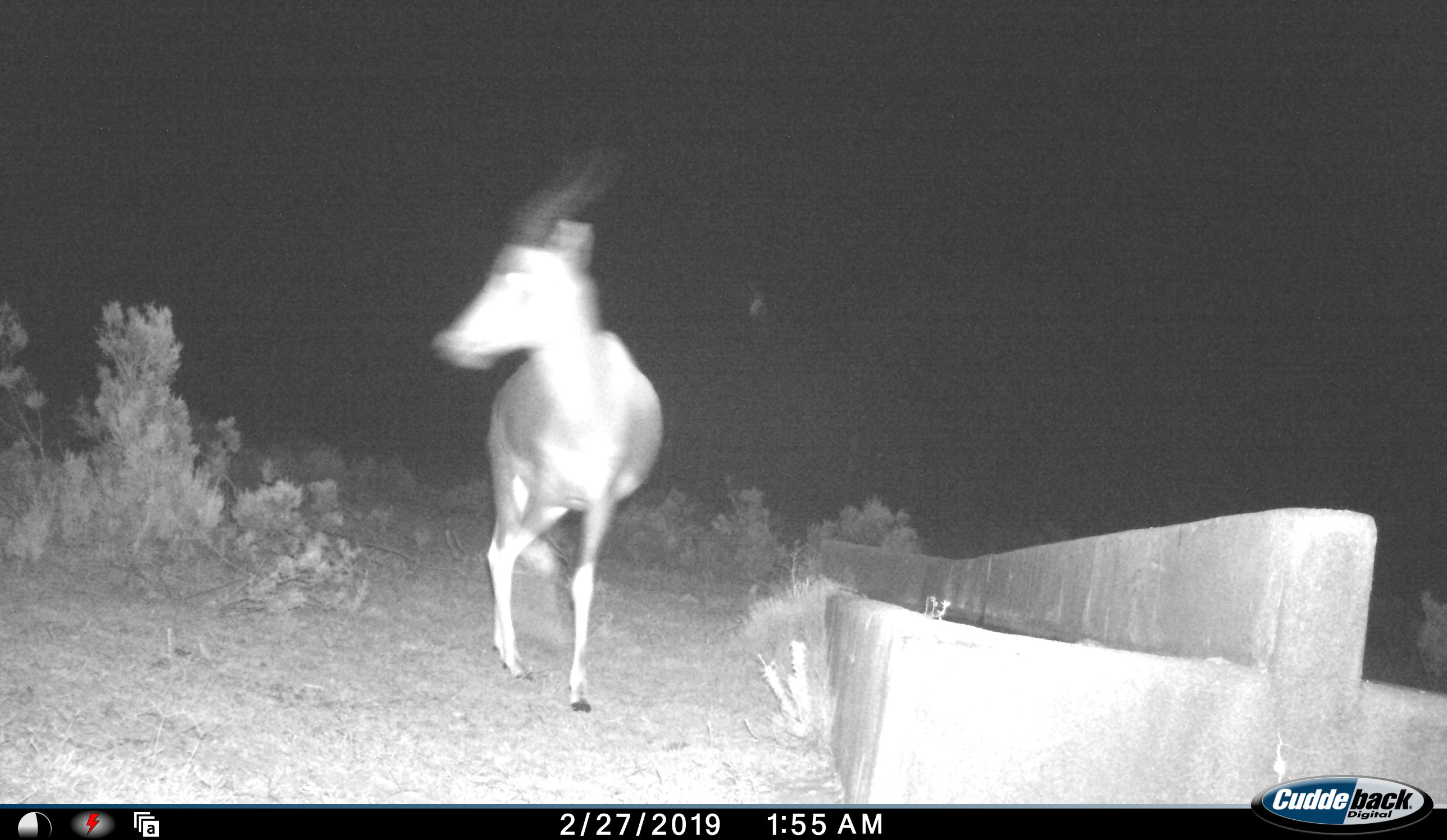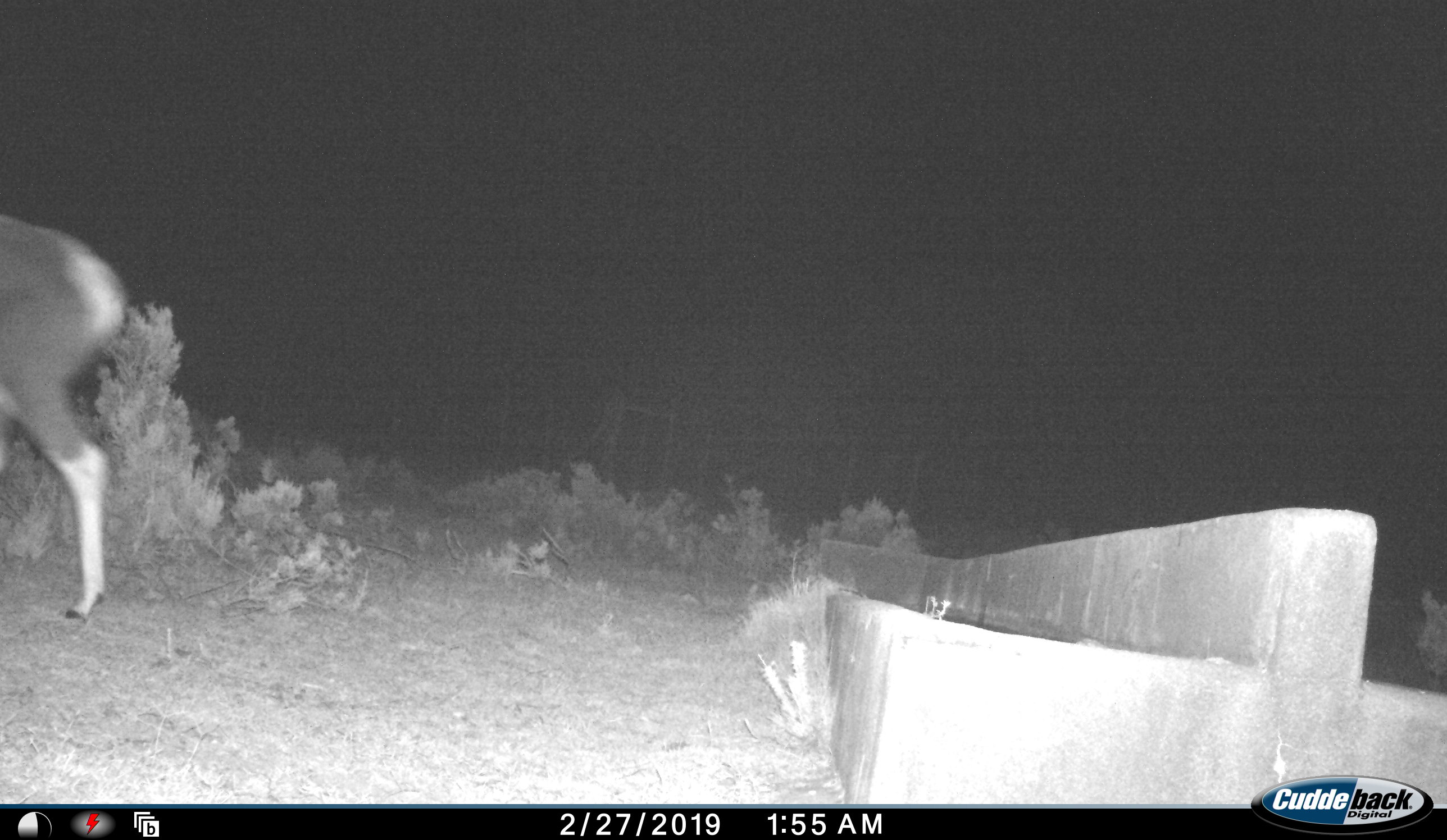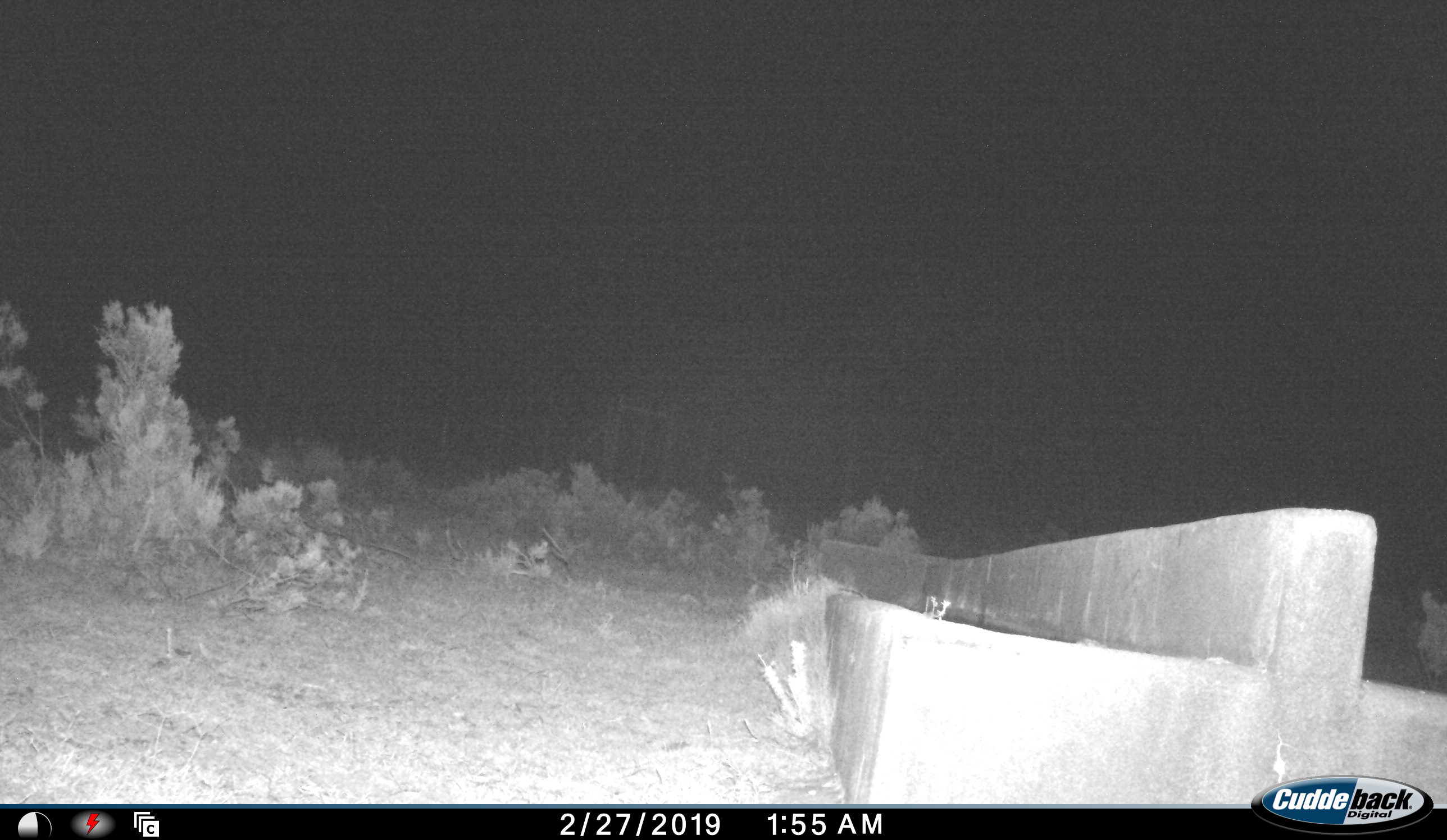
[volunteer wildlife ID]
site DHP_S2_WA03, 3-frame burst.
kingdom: Animalia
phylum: Chordata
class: Mammalia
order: Artiodactyla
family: Bovidae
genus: Damaliscus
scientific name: Damaliscus pygargus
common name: bontebok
Bontebok (Damaliscus pygargus), count 1. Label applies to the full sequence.